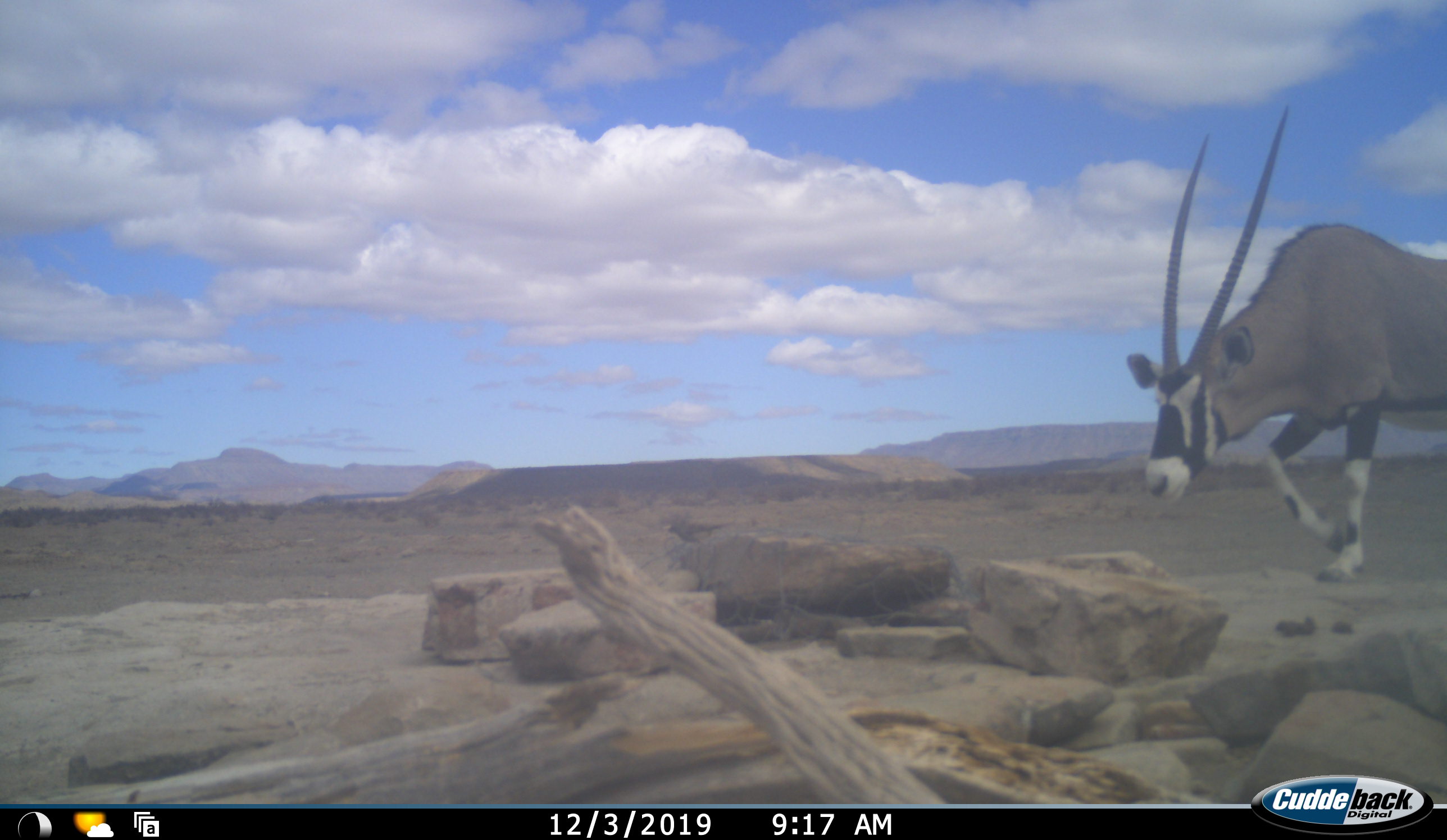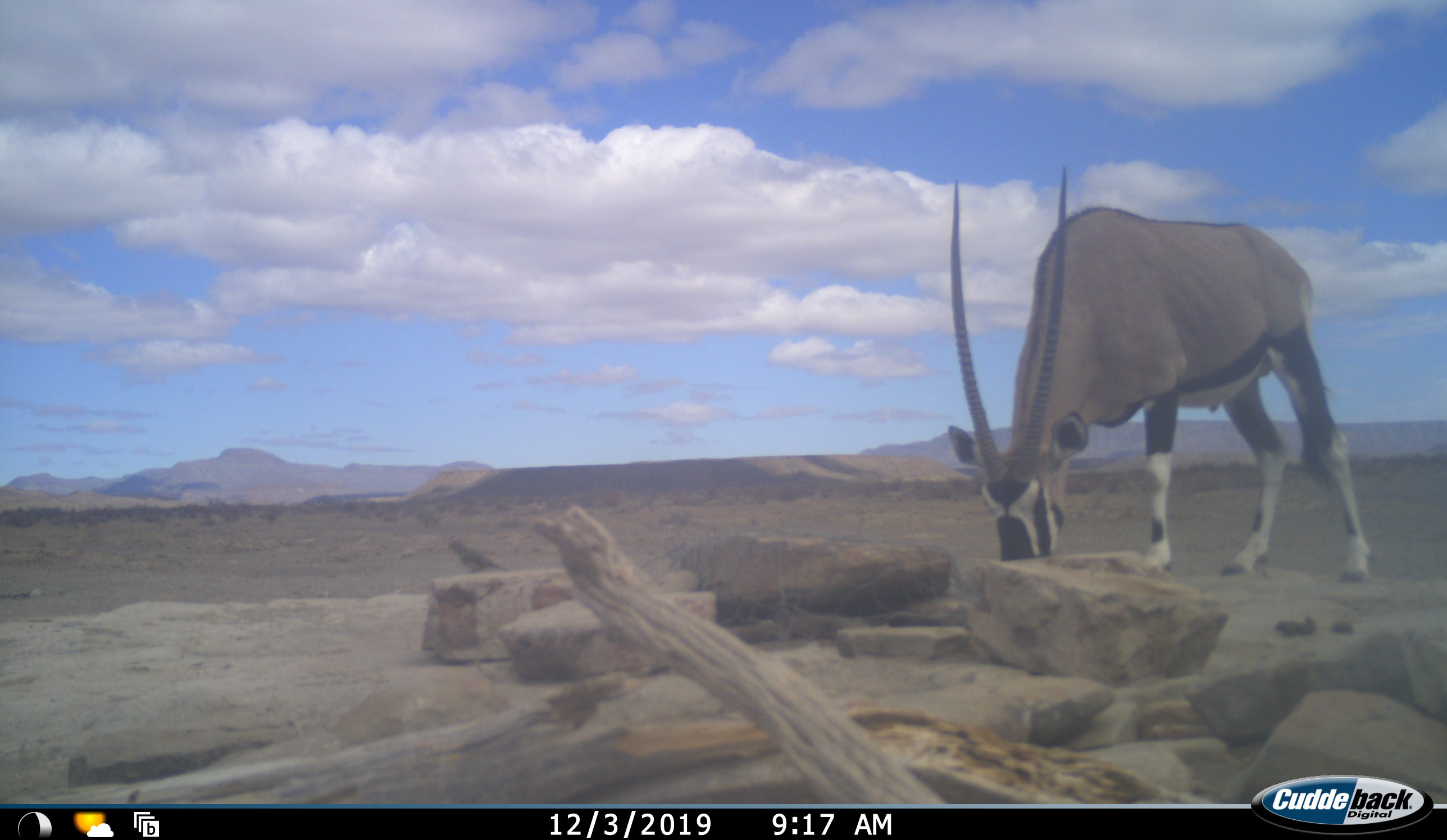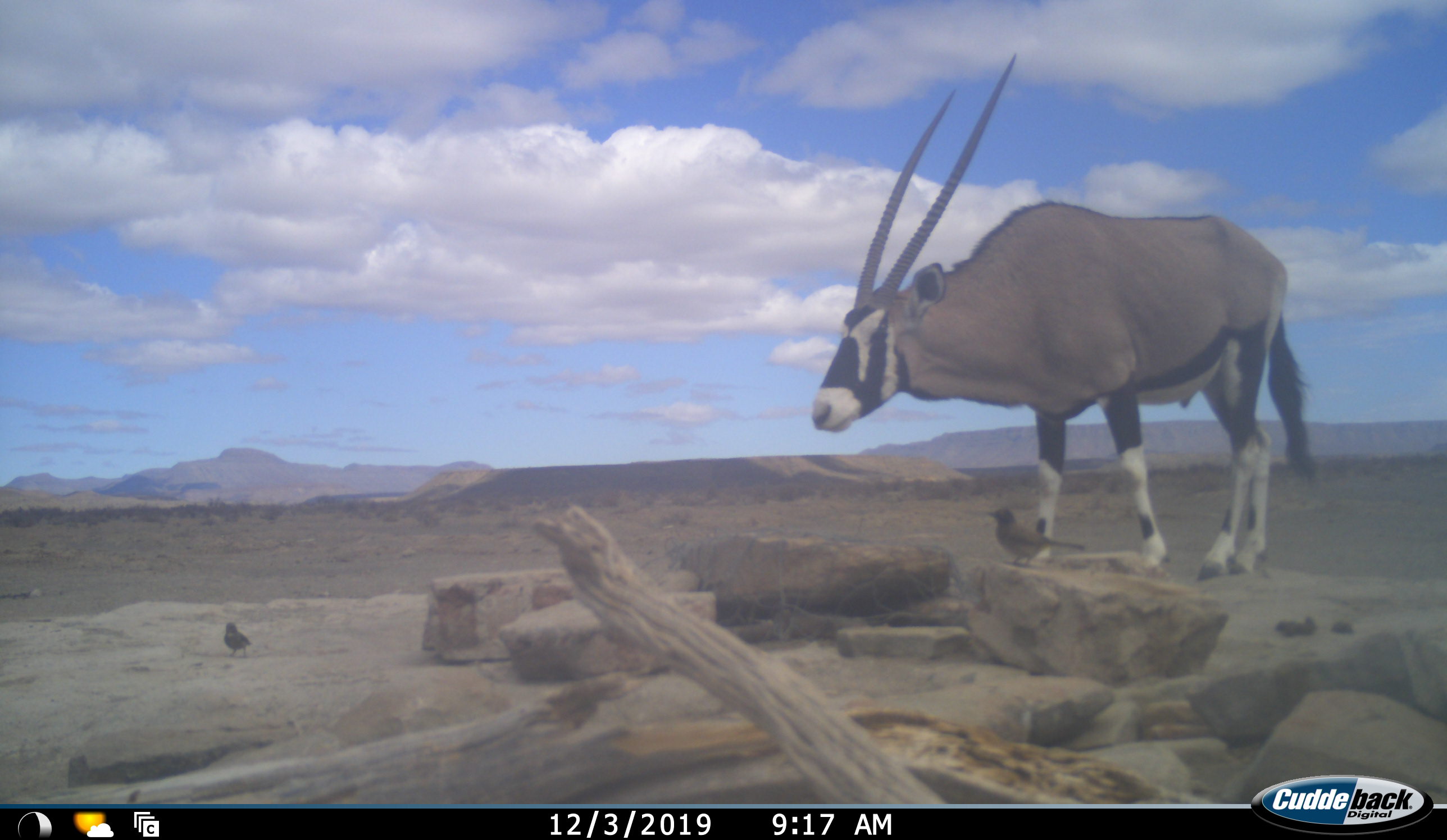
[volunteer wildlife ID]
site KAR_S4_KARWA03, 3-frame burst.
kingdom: Animalia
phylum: Chordata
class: Aves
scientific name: Aves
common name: bird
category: birdother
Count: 1.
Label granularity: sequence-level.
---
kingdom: Animalia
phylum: Chordata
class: Mammalia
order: Artiodactyla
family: Bovidae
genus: Oryx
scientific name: Oryx gazella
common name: gemsbok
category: oryx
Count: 1.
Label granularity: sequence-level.